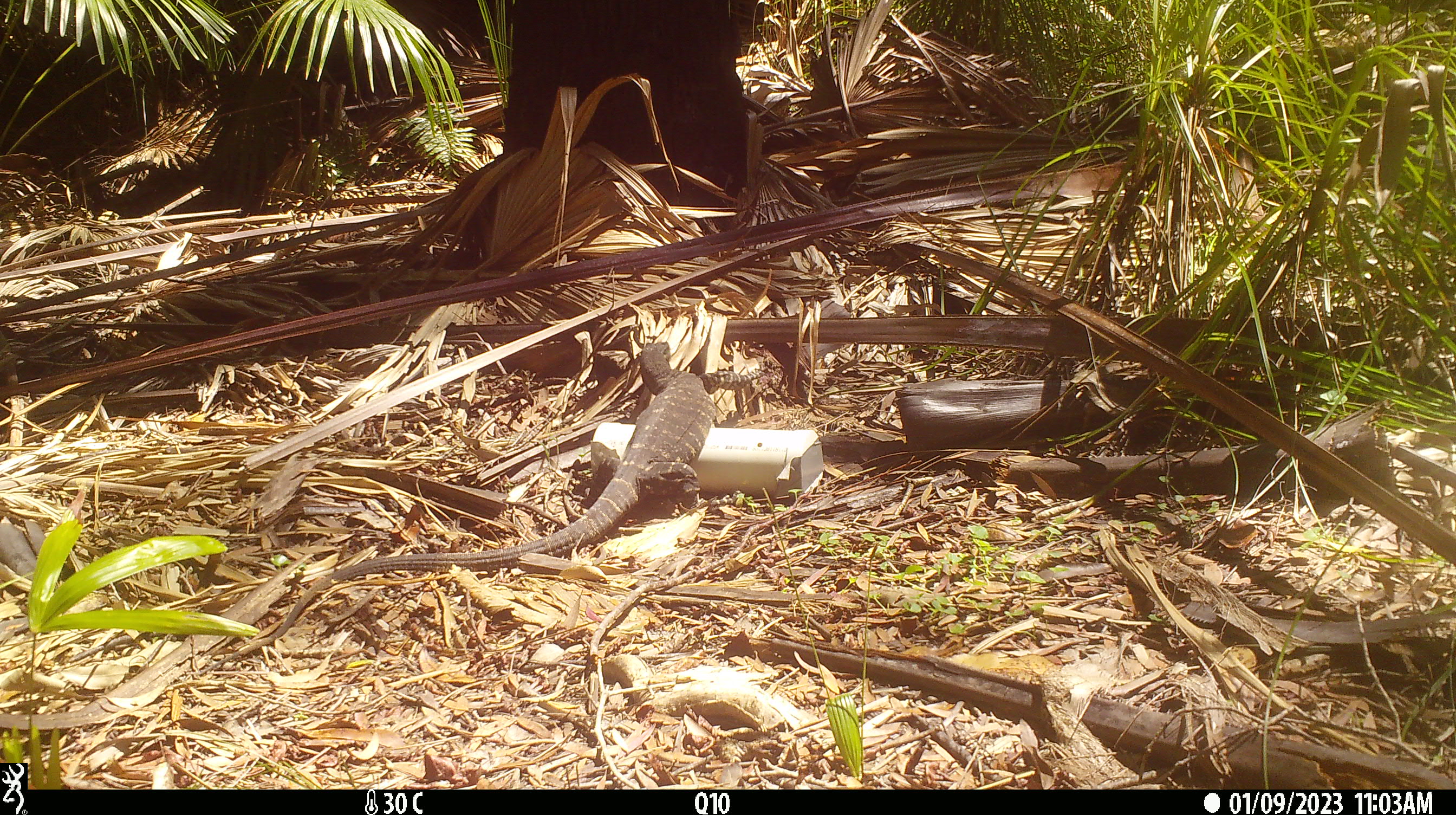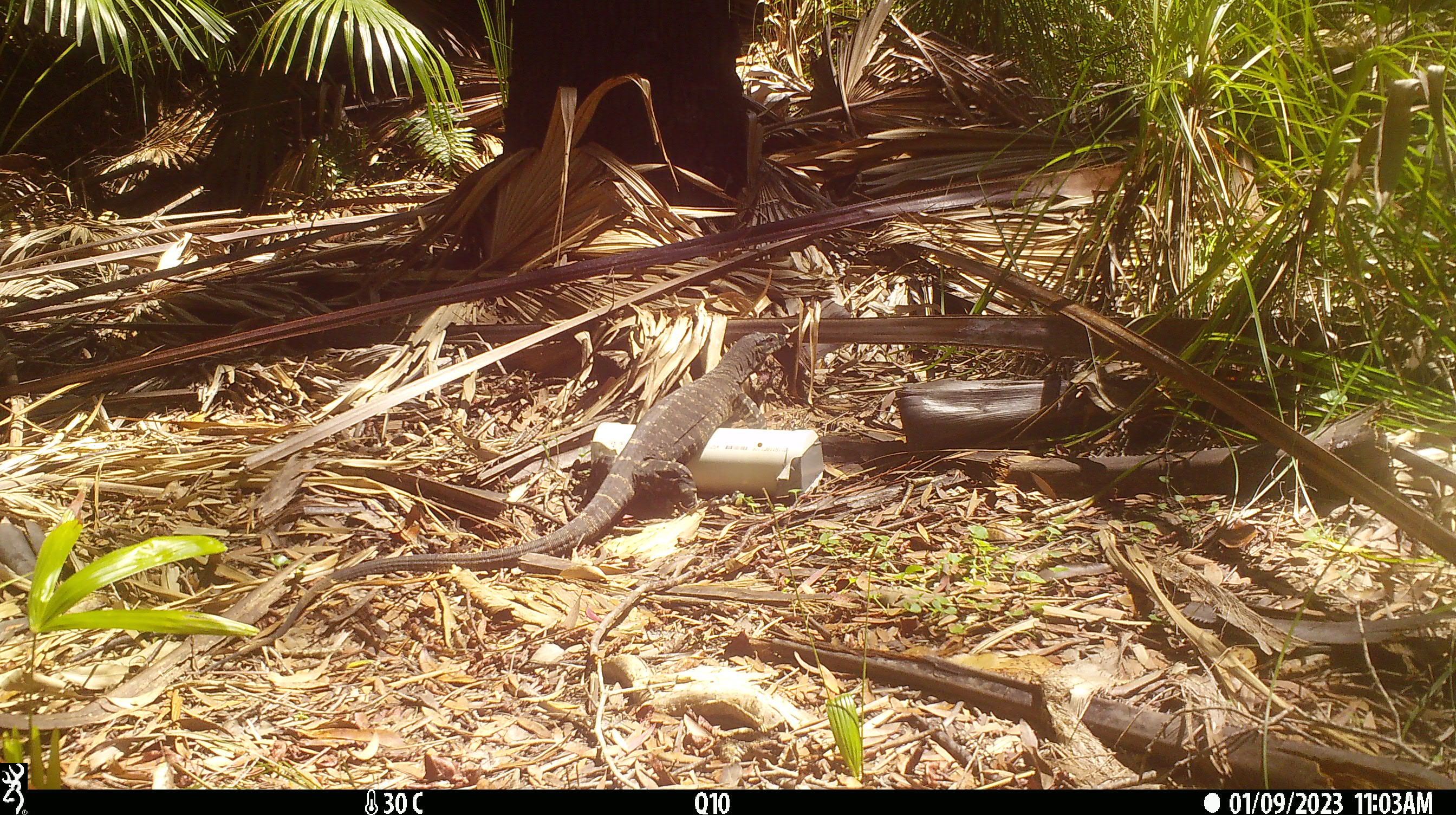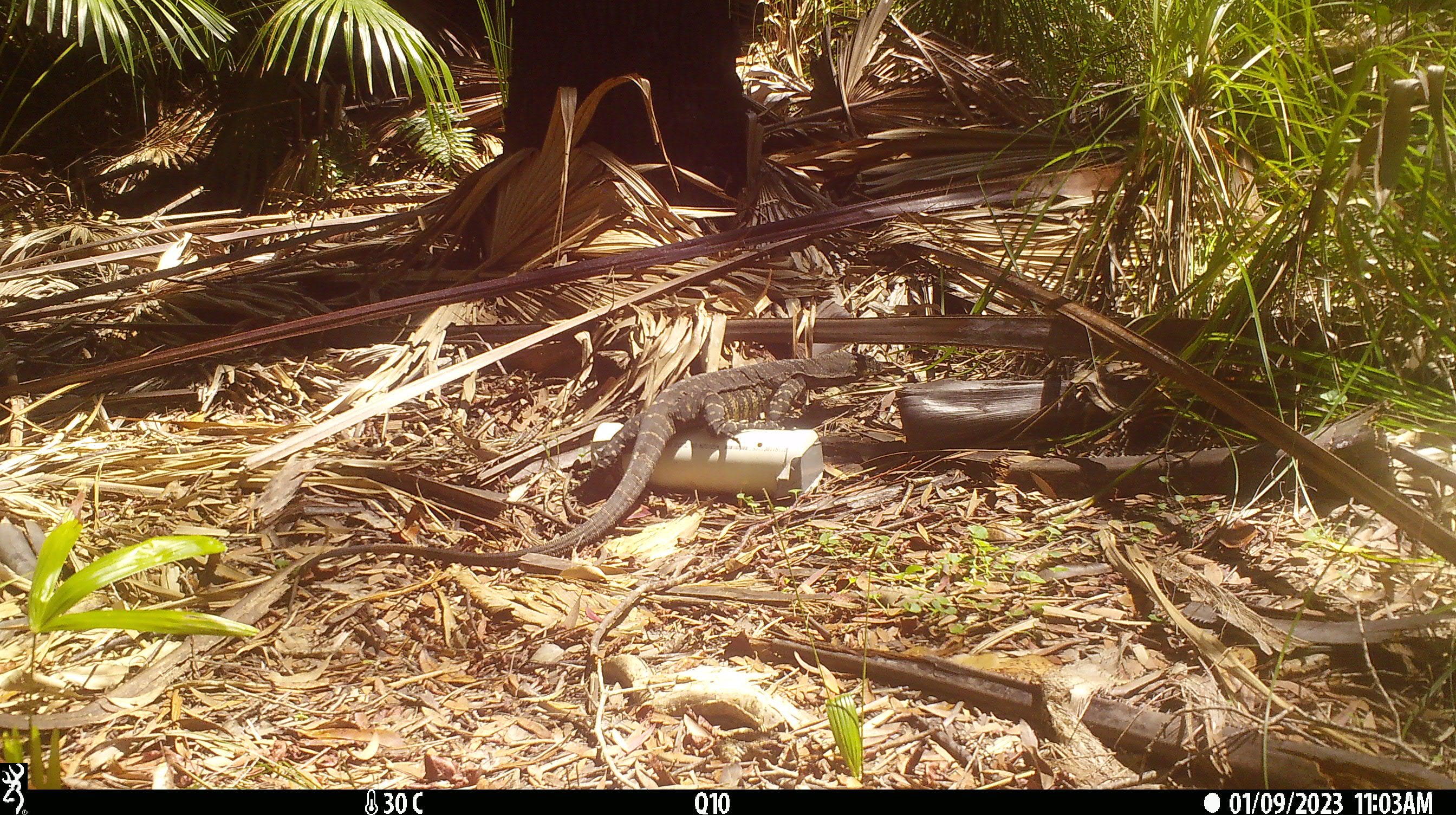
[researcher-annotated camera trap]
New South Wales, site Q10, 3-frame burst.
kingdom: Animalia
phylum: Chordata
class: Reptilia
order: Squamata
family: Varanidae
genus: Varanus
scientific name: Varanus varius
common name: lace monitor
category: goanna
Goanna (lace monitor) (Varanus varius).